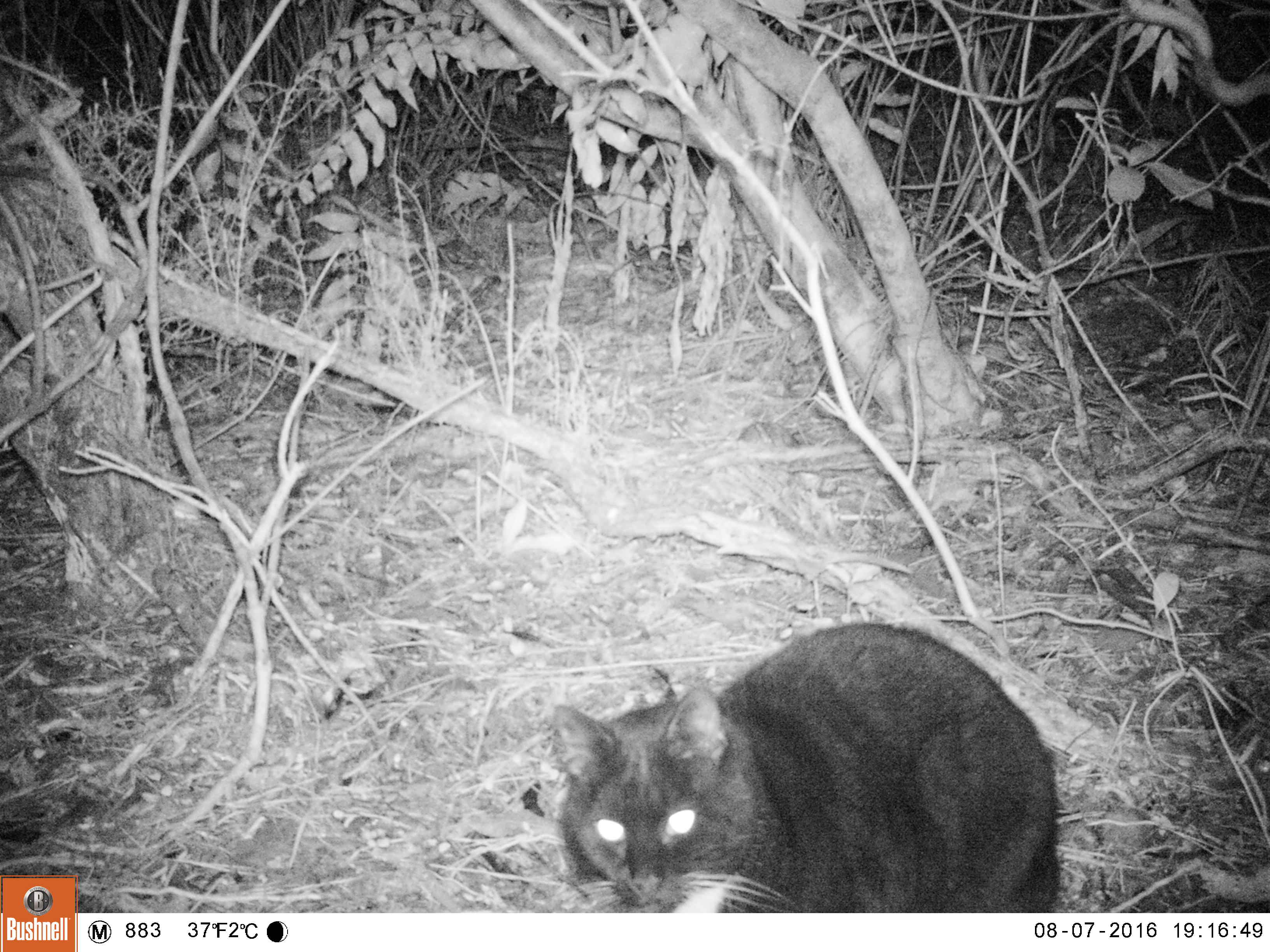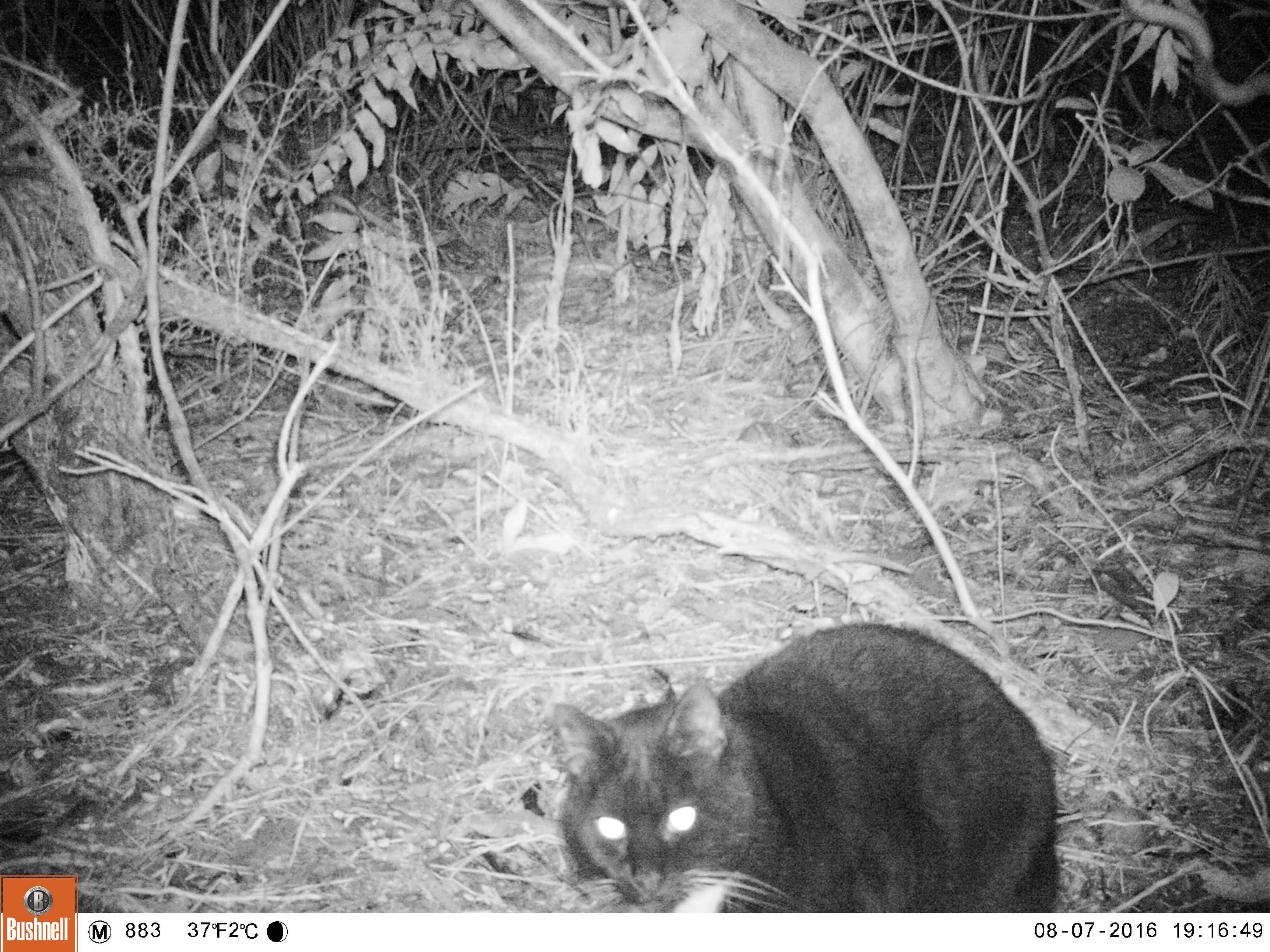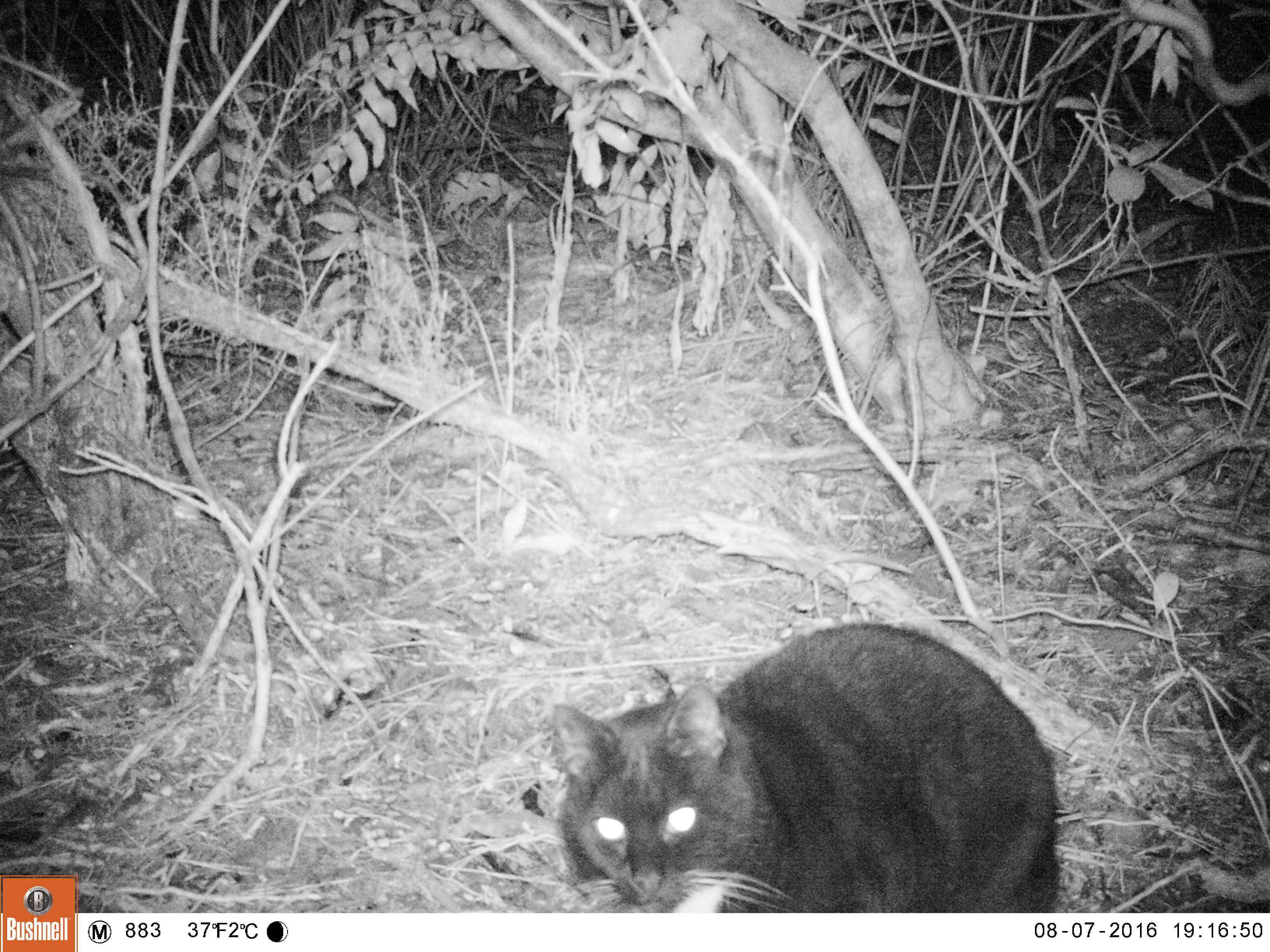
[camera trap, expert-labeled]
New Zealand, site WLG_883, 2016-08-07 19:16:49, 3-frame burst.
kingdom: Animalia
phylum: Chordata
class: Mammalia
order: Carnivora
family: Felidae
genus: Felis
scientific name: Felis catus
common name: domestic cat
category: cat